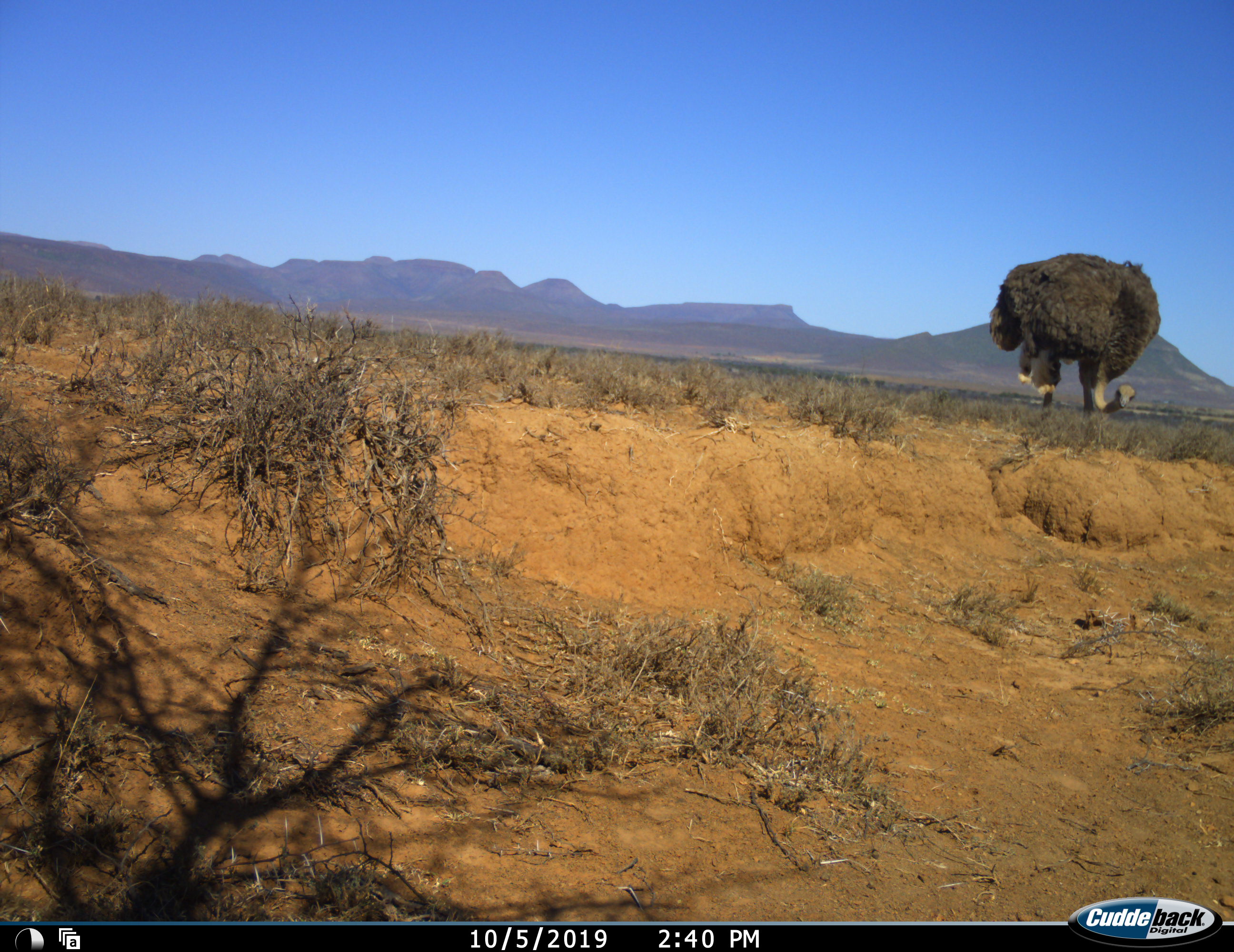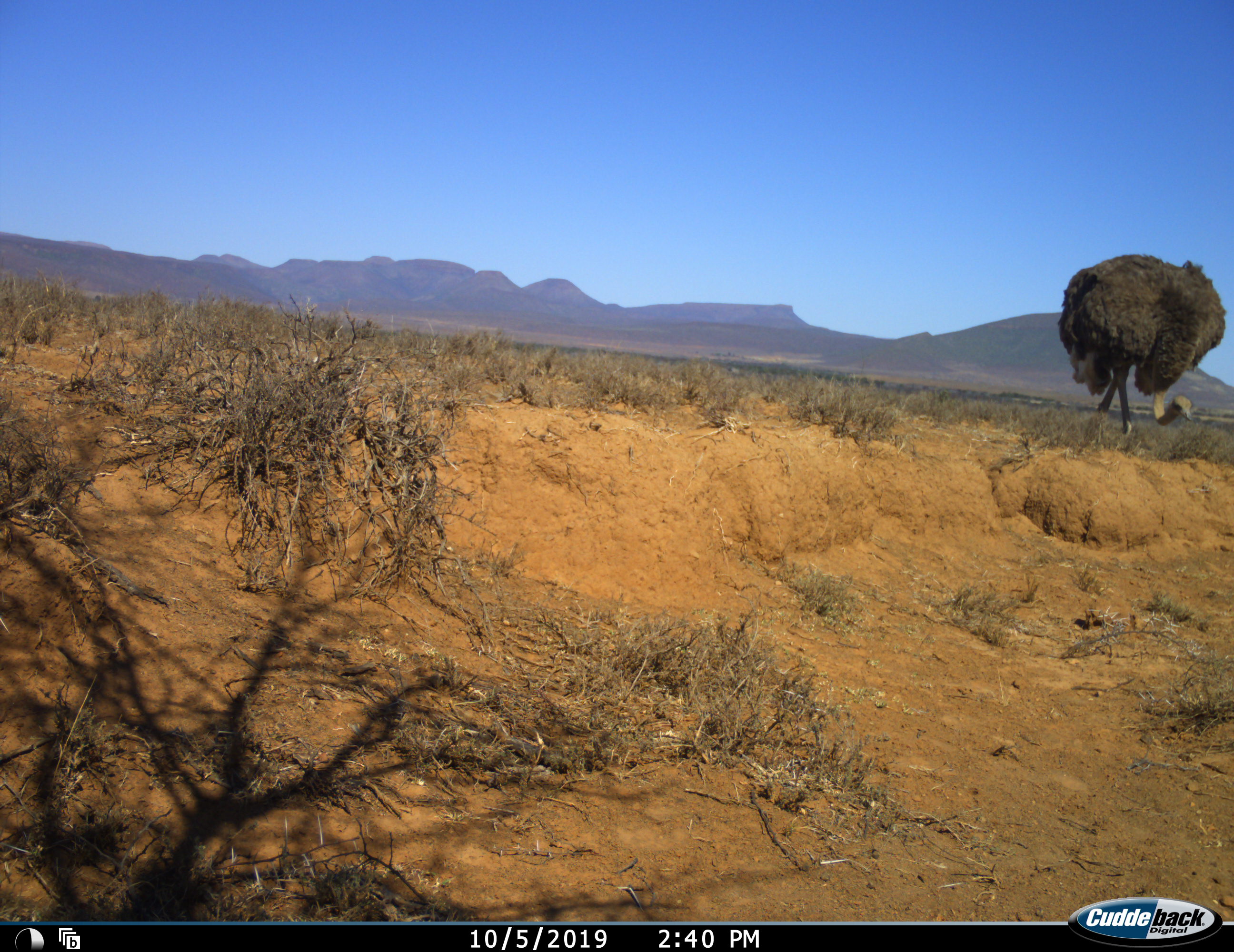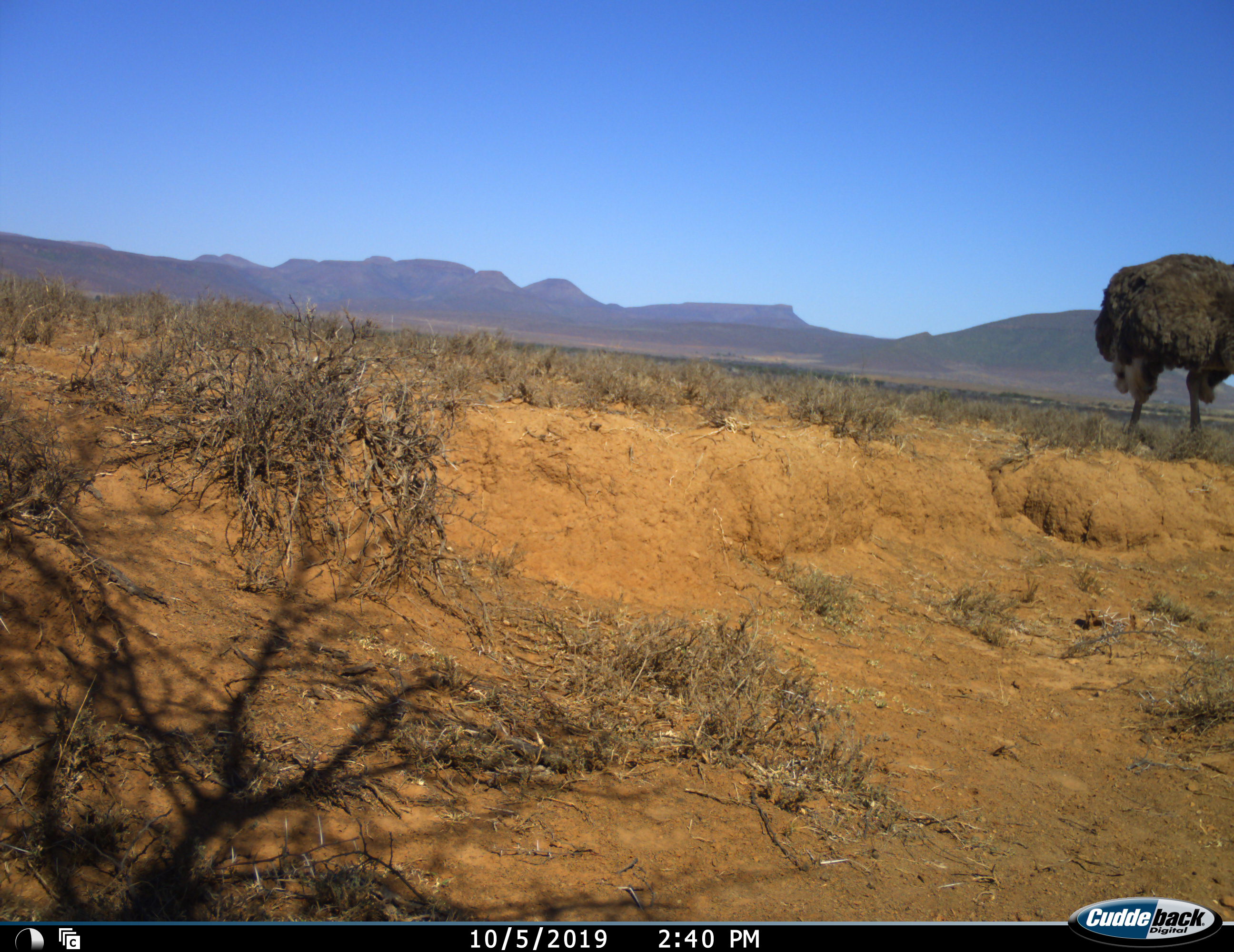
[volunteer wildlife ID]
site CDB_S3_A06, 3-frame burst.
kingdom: Animalia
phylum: Chordata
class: Aves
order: Struthioniformes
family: Struthionidae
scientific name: Struthionidae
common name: ostrich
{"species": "ostrich (Struthionidae)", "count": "1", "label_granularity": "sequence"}